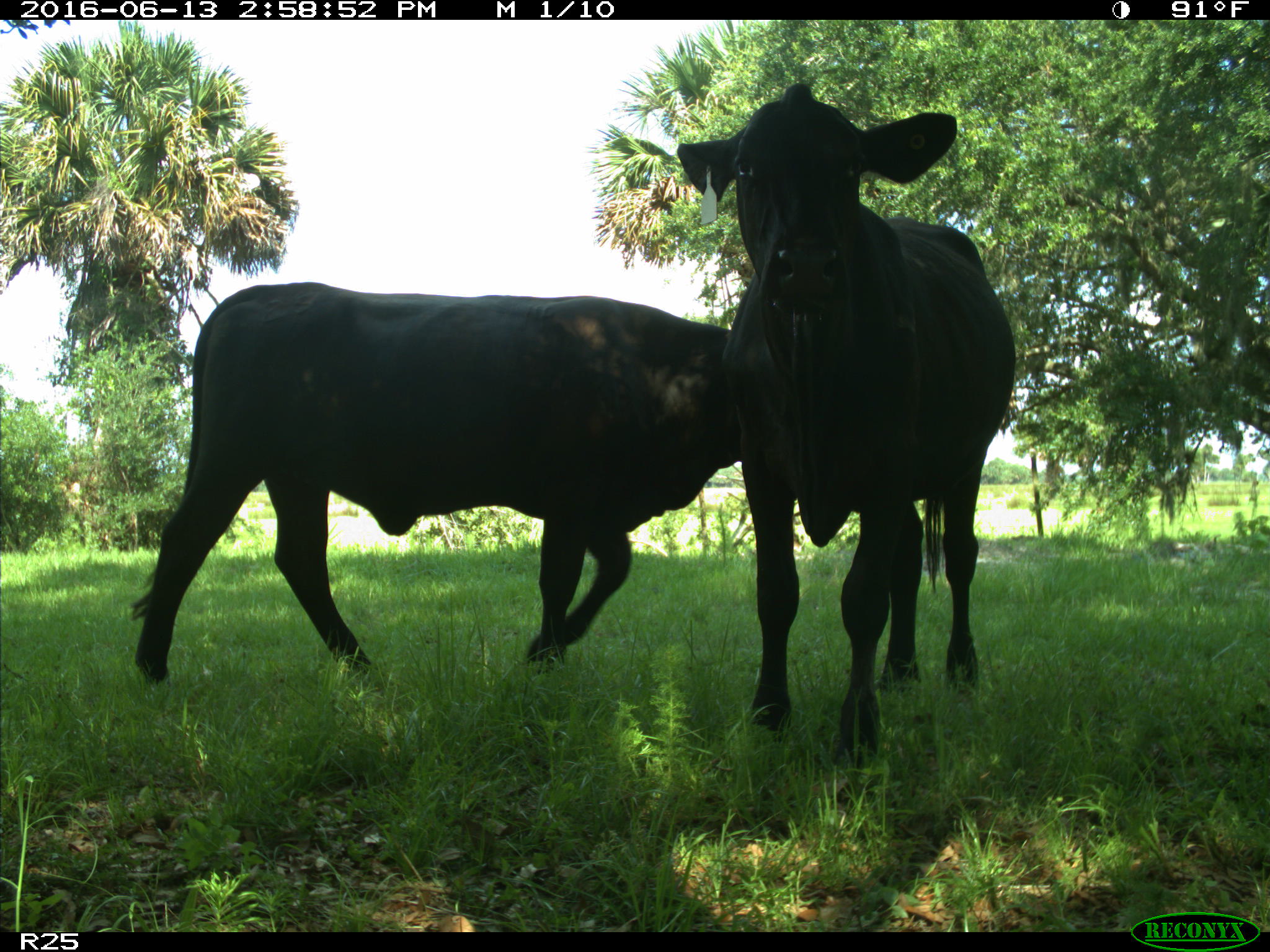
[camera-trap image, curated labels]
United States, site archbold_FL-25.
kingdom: Animalia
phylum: Chordata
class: Mammalia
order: Artiodactyla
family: Bovidae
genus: Bos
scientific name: Bos taurus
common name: domestic cow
Bos taurus (domestic cow).